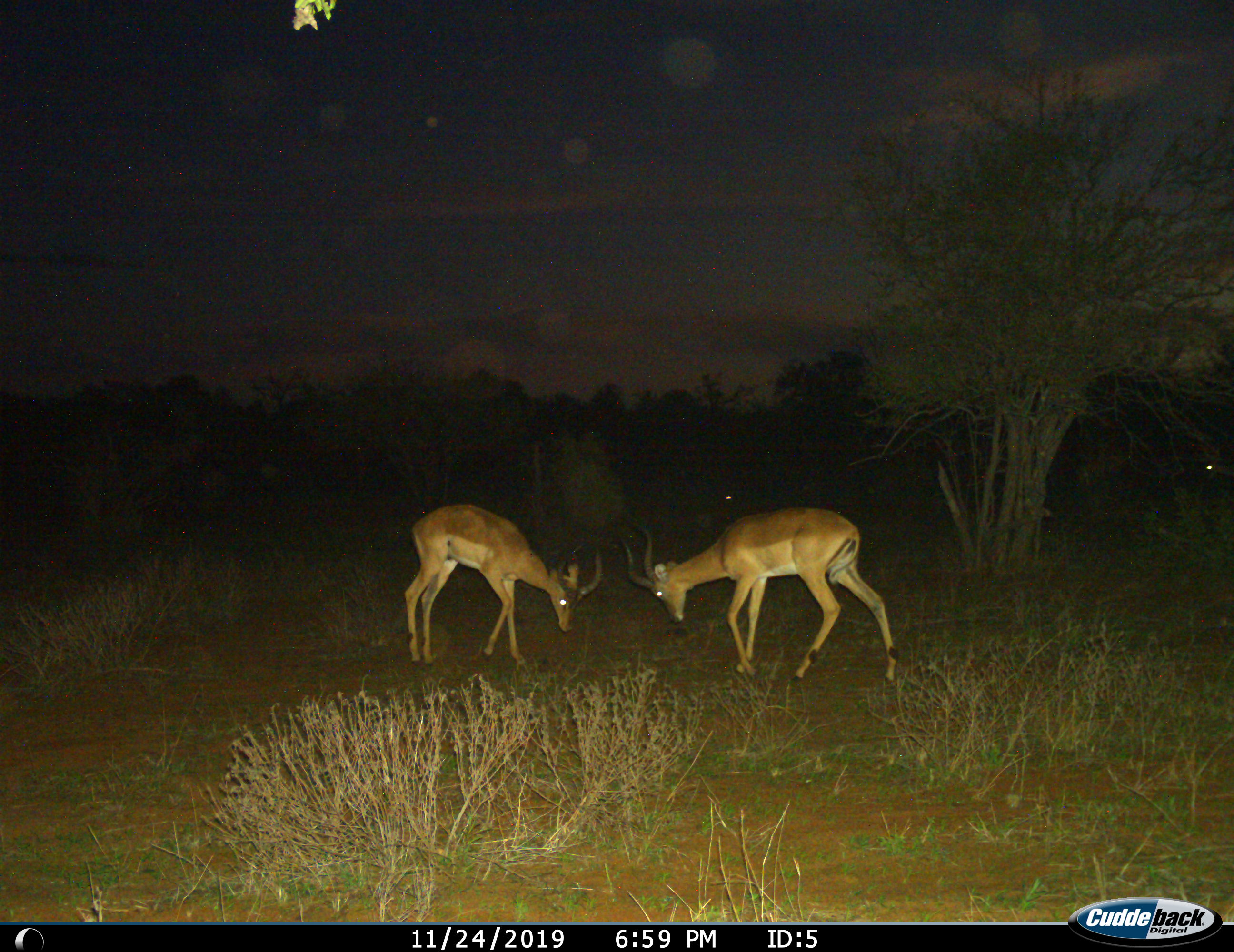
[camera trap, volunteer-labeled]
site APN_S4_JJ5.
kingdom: Animalia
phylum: Chordata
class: Mammalia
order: Artiodactyla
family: Bovidae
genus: Aepyceros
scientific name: Aepyceros melampus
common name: impala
Impala (Aepyceros melampus), count 2. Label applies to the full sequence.